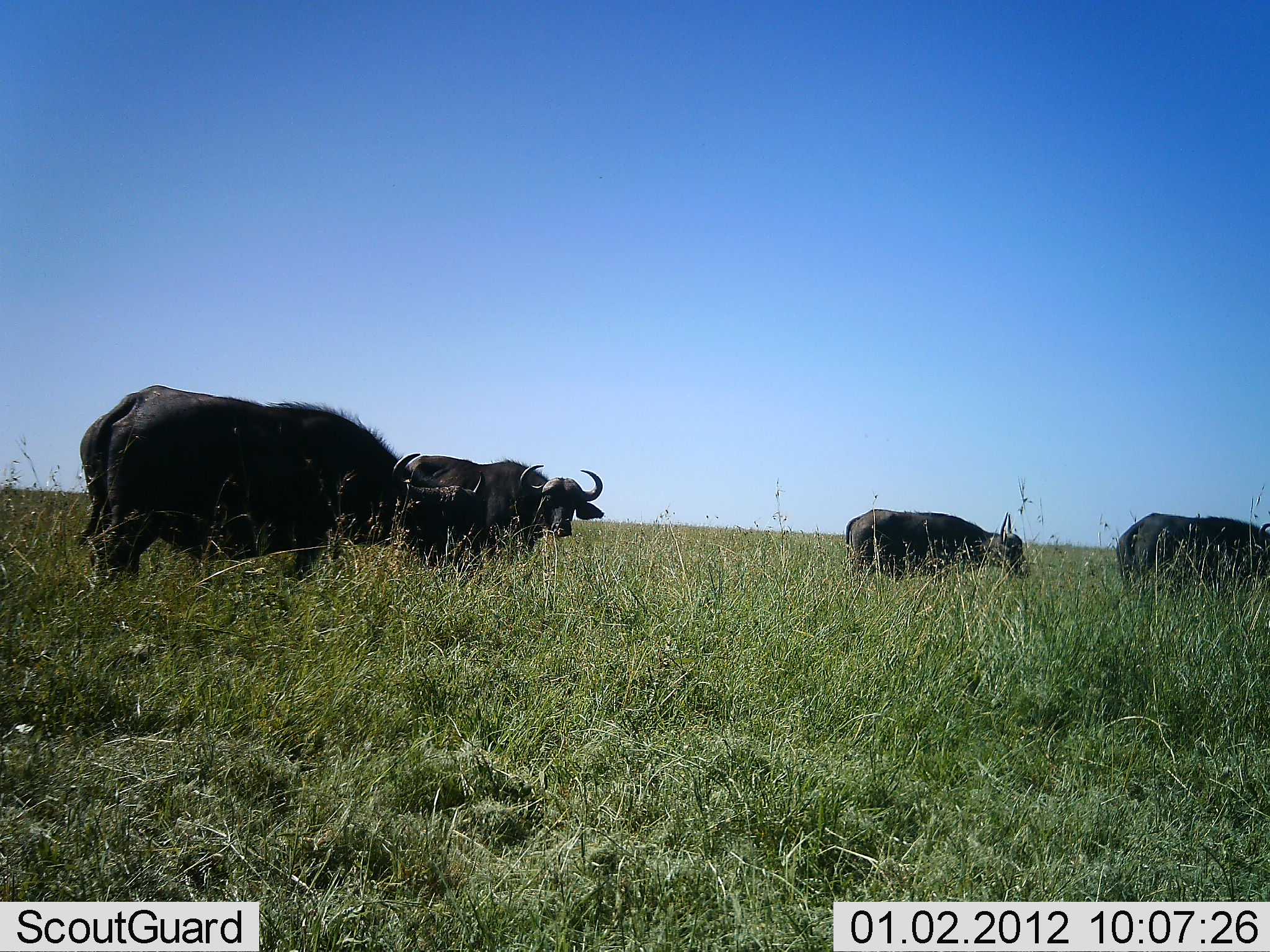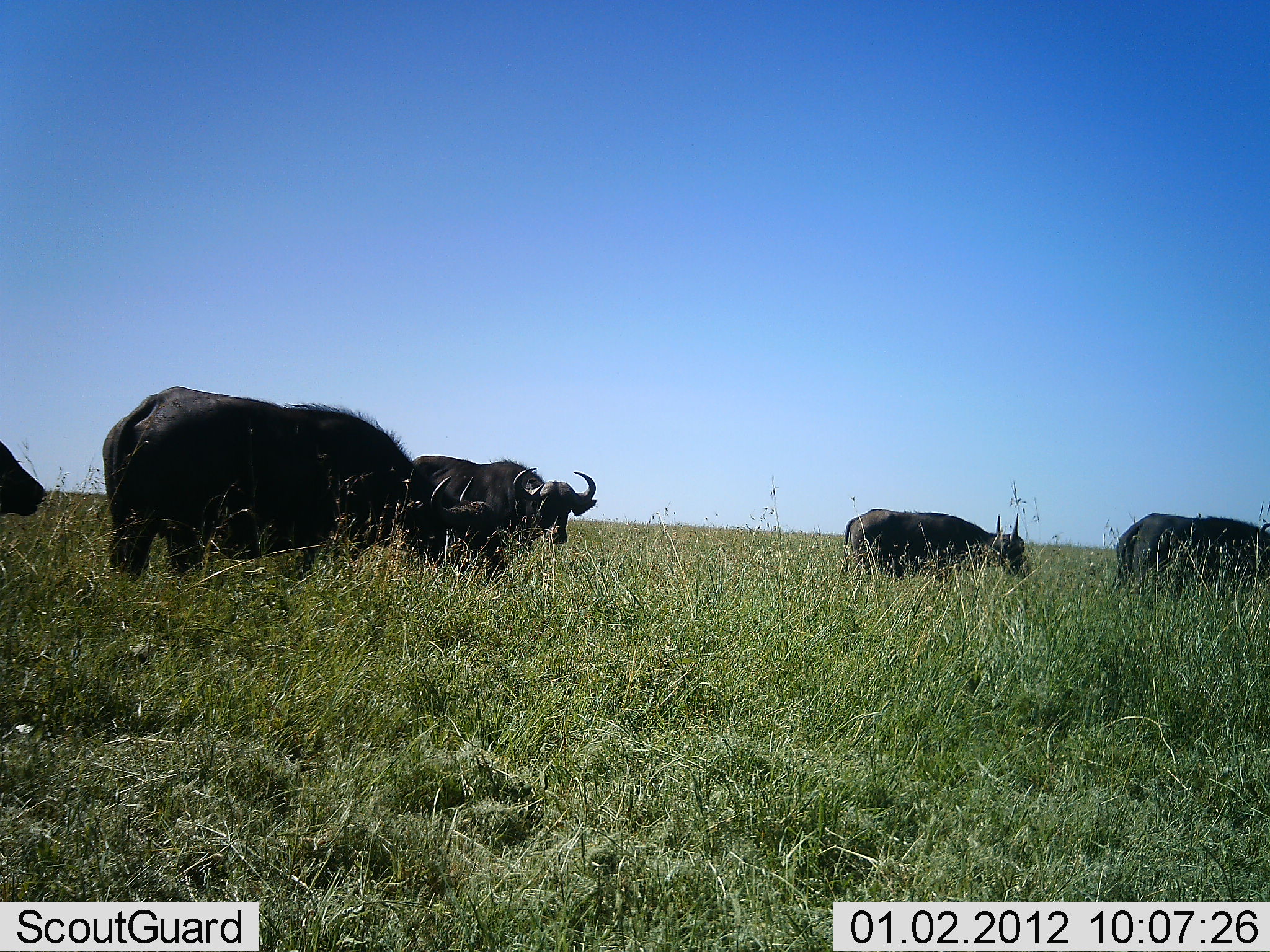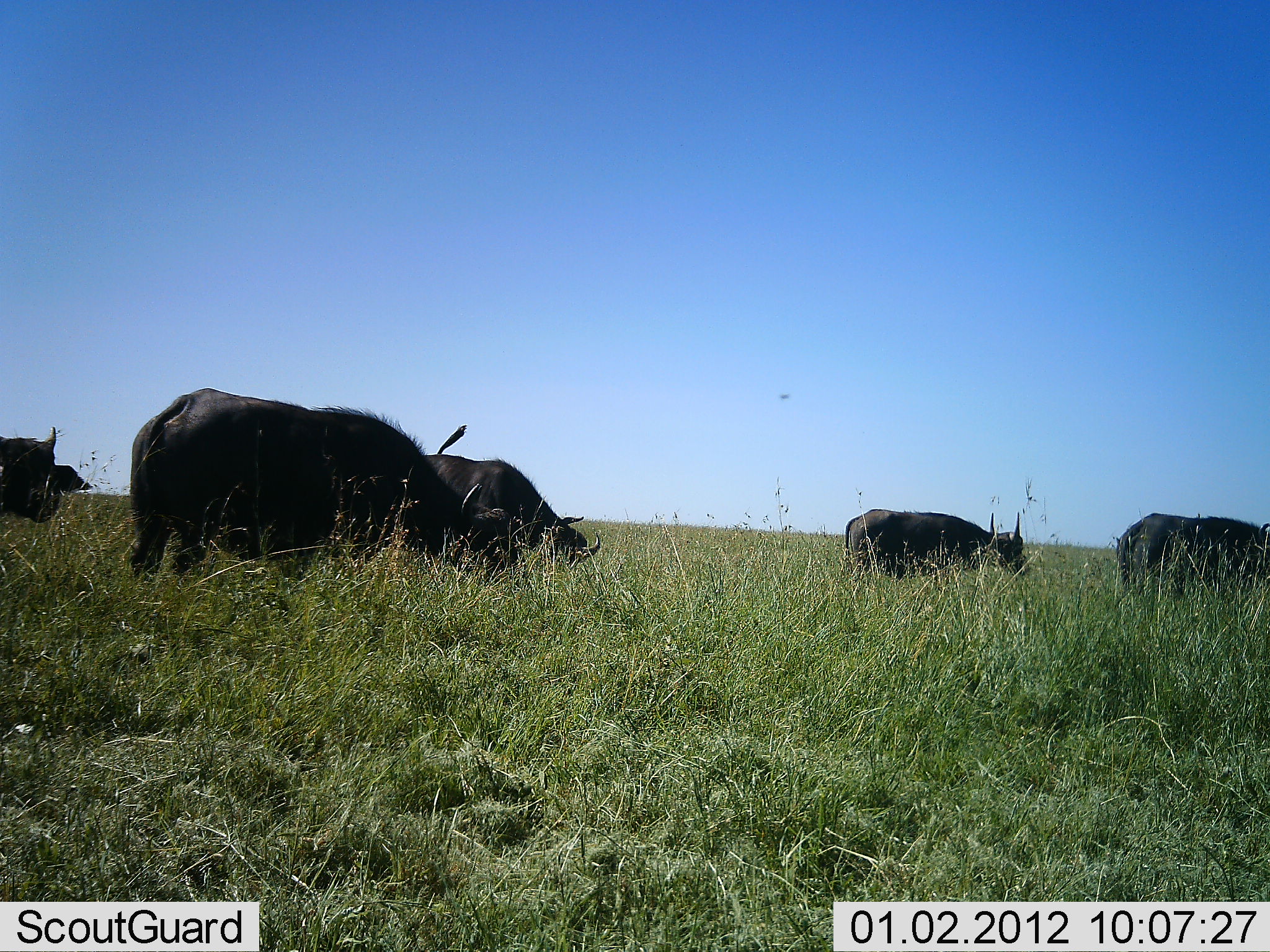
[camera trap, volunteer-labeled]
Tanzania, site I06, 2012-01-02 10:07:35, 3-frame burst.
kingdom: Animalia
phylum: Chordata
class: Mammalia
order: Artiodactyla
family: Bovidae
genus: Syncerus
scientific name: Syncerus caffer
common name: cape buffalo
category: buffalo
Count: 5.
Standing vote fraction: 68%.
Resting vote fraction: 0%.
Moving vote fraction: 26%.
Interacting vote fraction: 0%.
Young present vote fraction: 0%.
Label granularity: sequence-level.